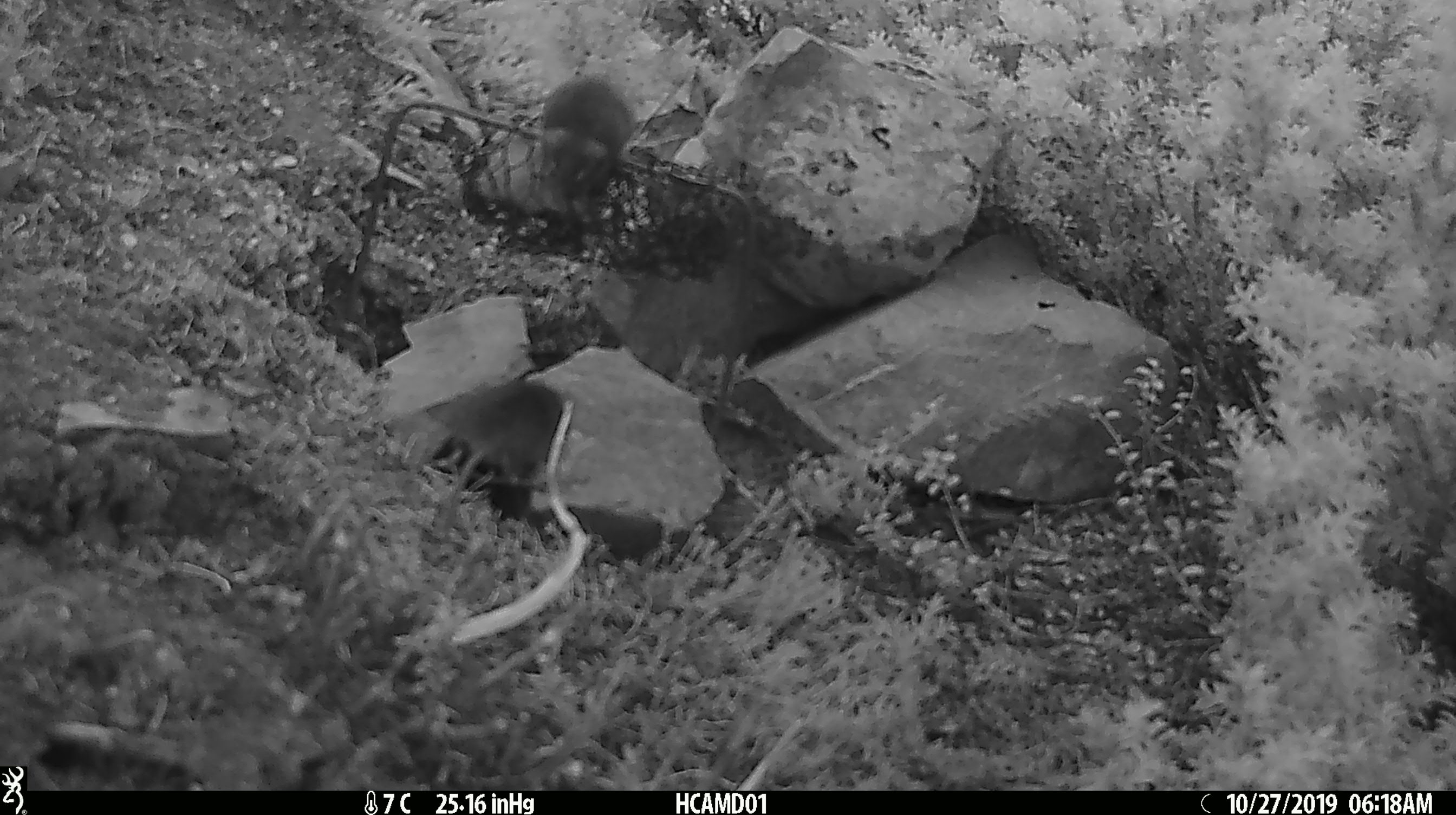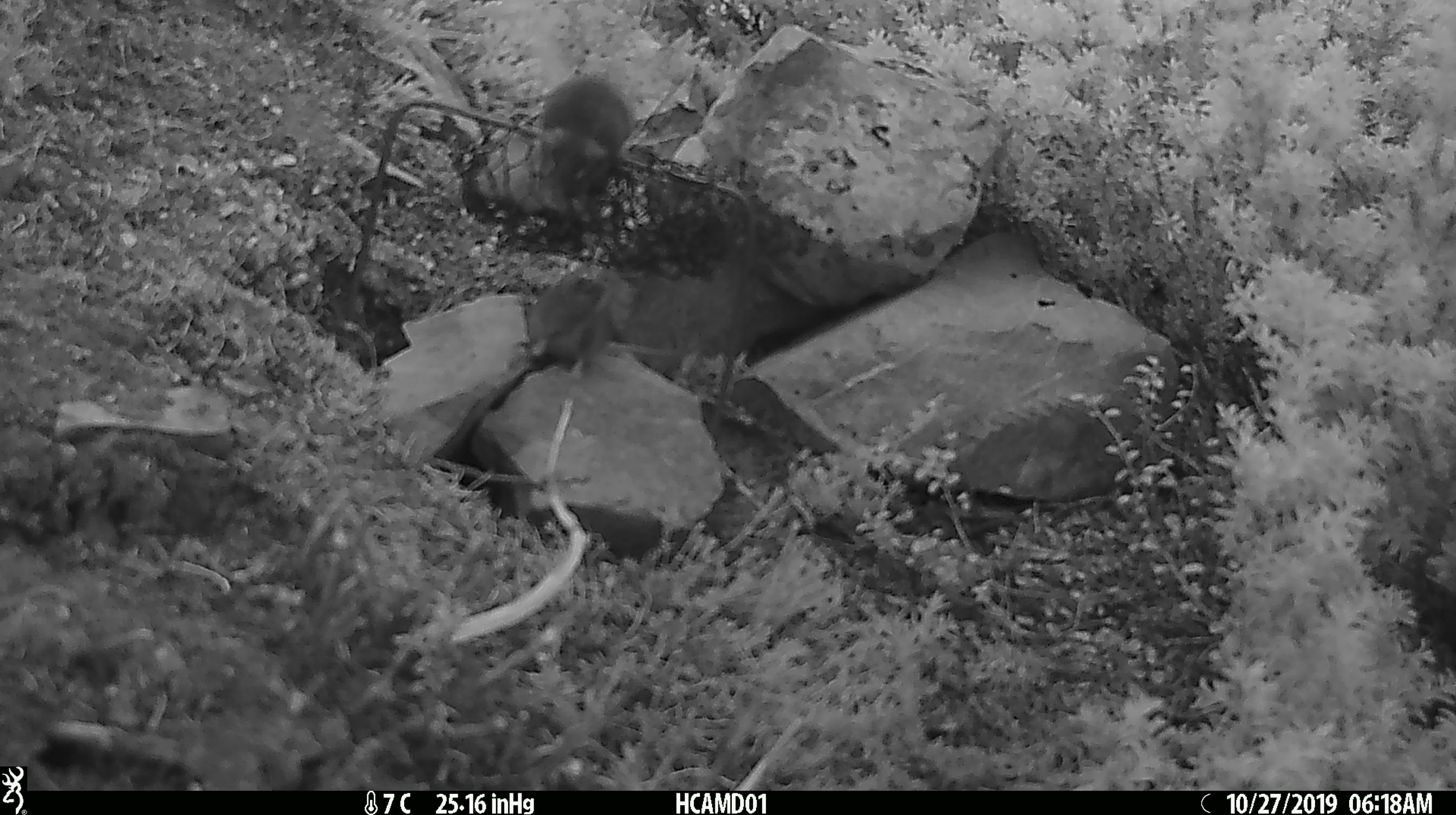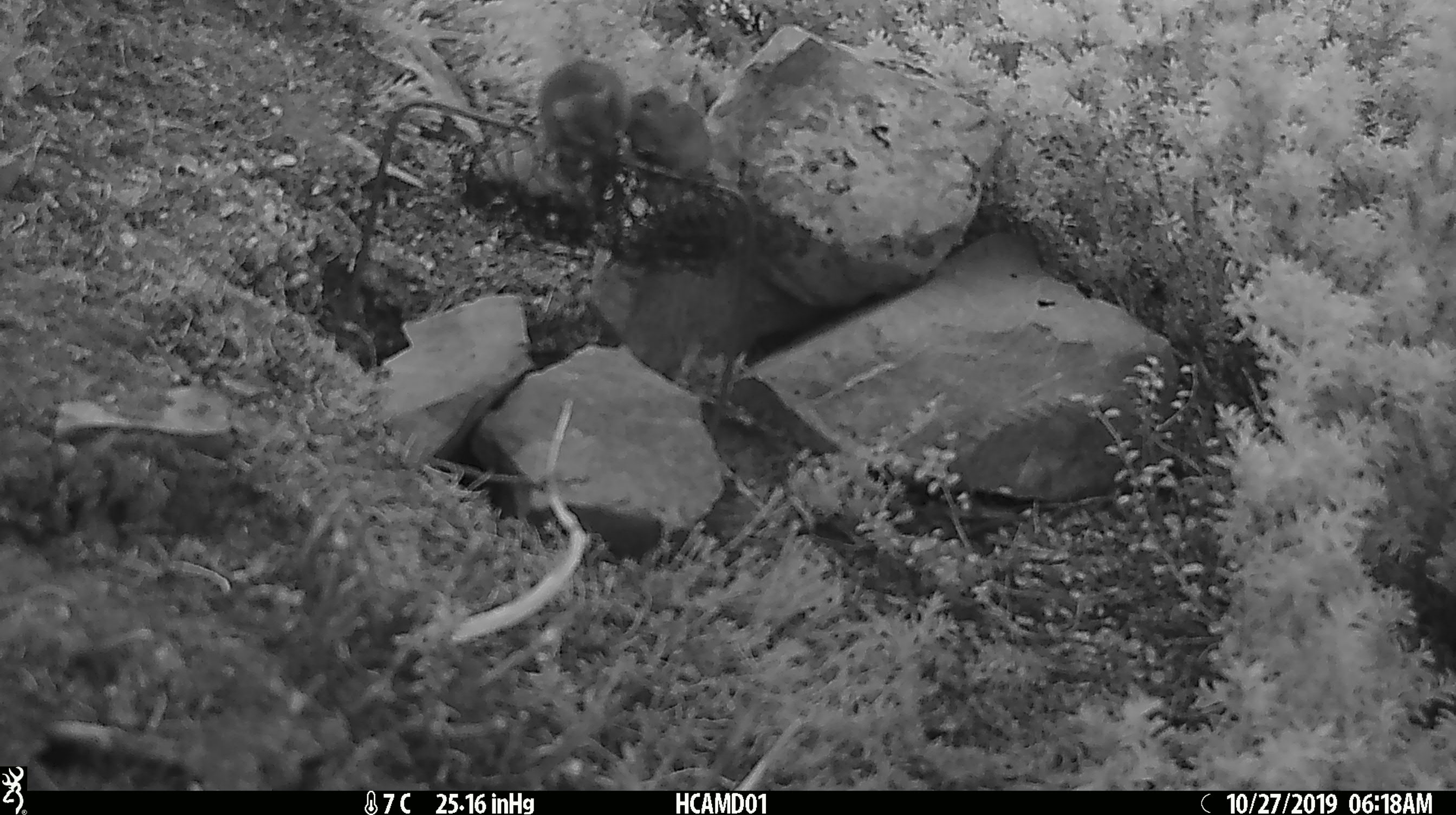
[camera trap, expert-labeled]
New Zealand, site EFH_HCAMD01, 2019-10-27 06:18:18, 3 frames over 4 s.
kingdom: Animalia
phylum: Chordata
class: Mammalia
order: Rodentia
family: Muridae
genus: Mus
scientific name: Mus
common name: mouse